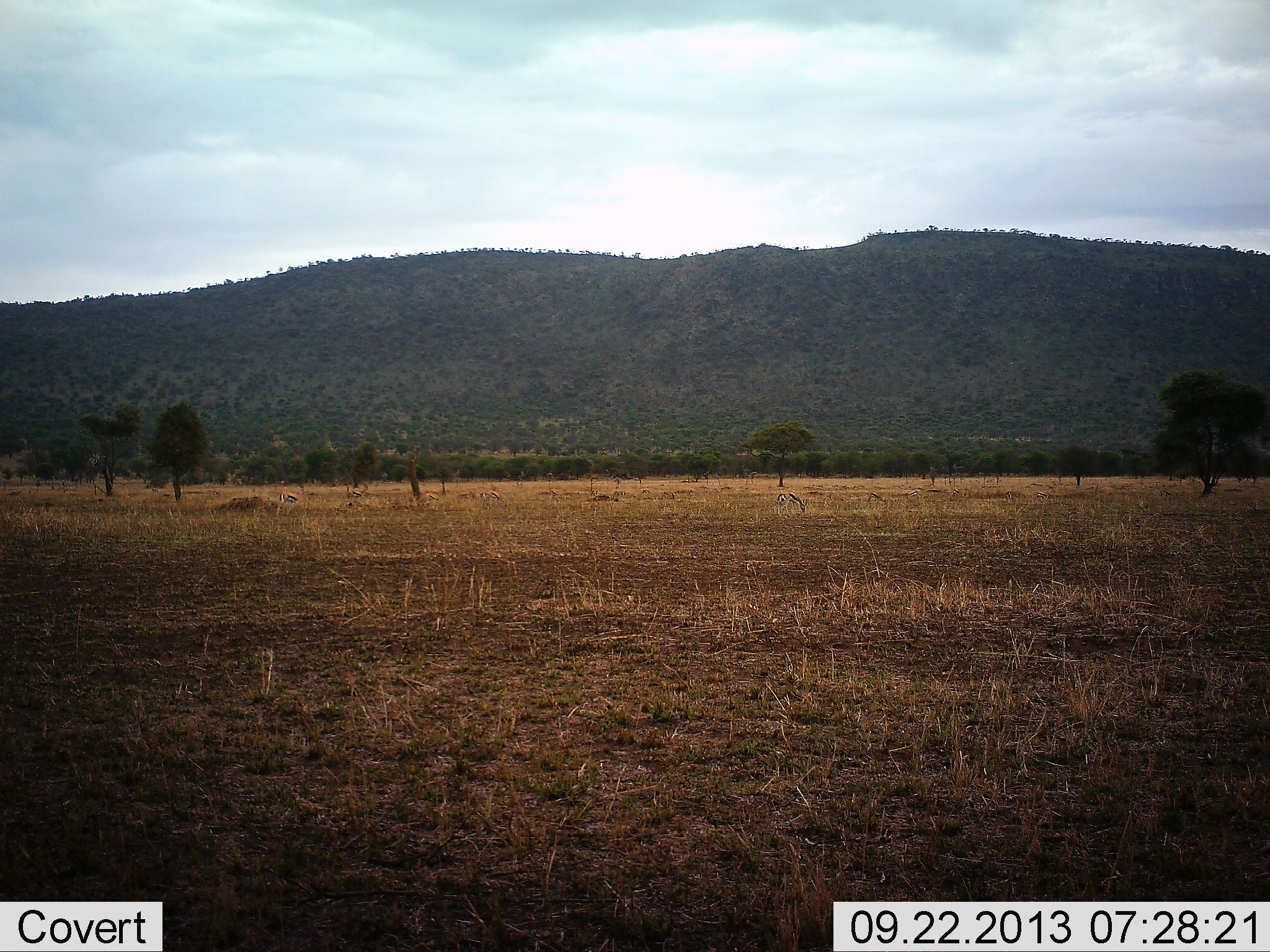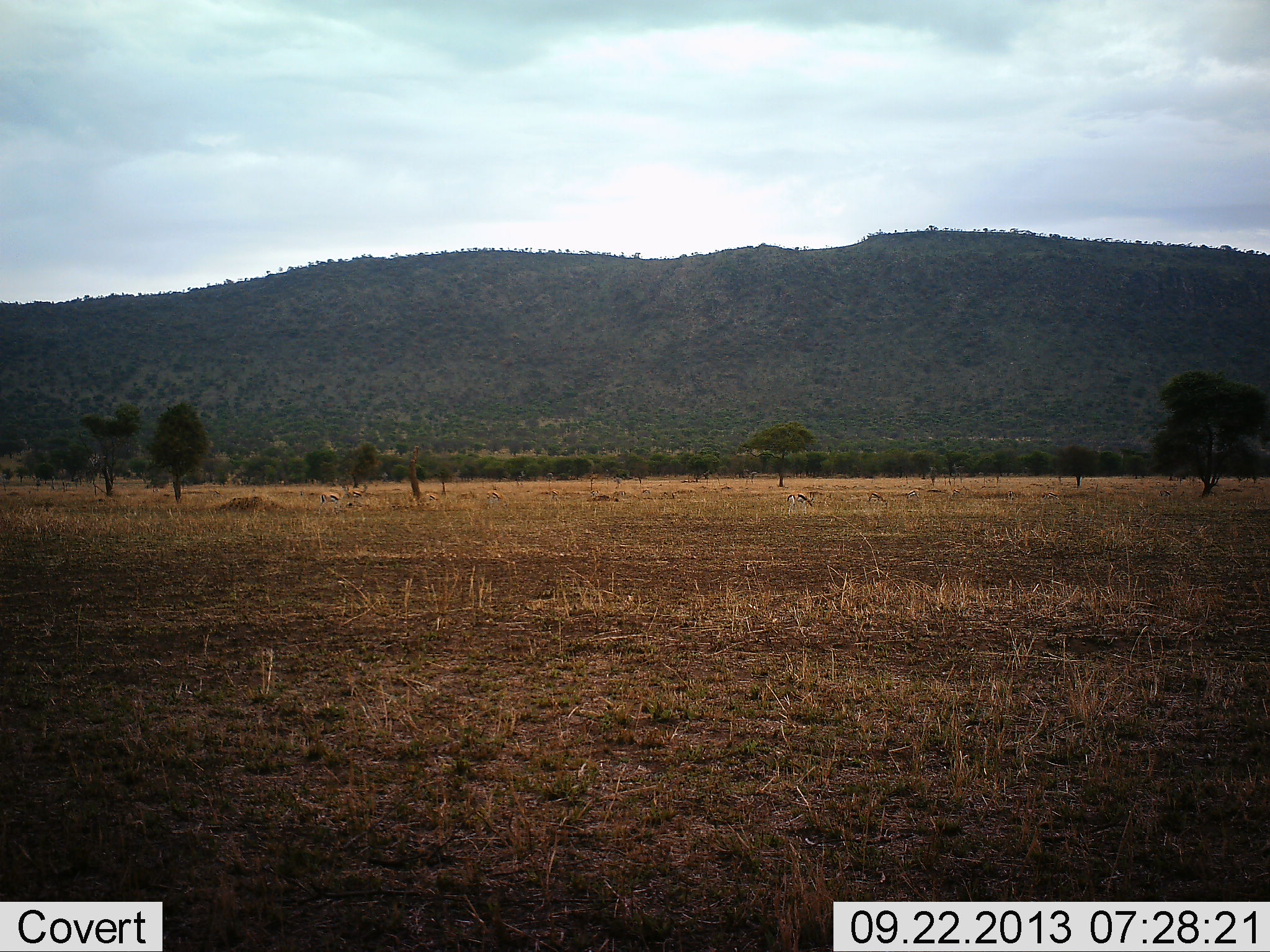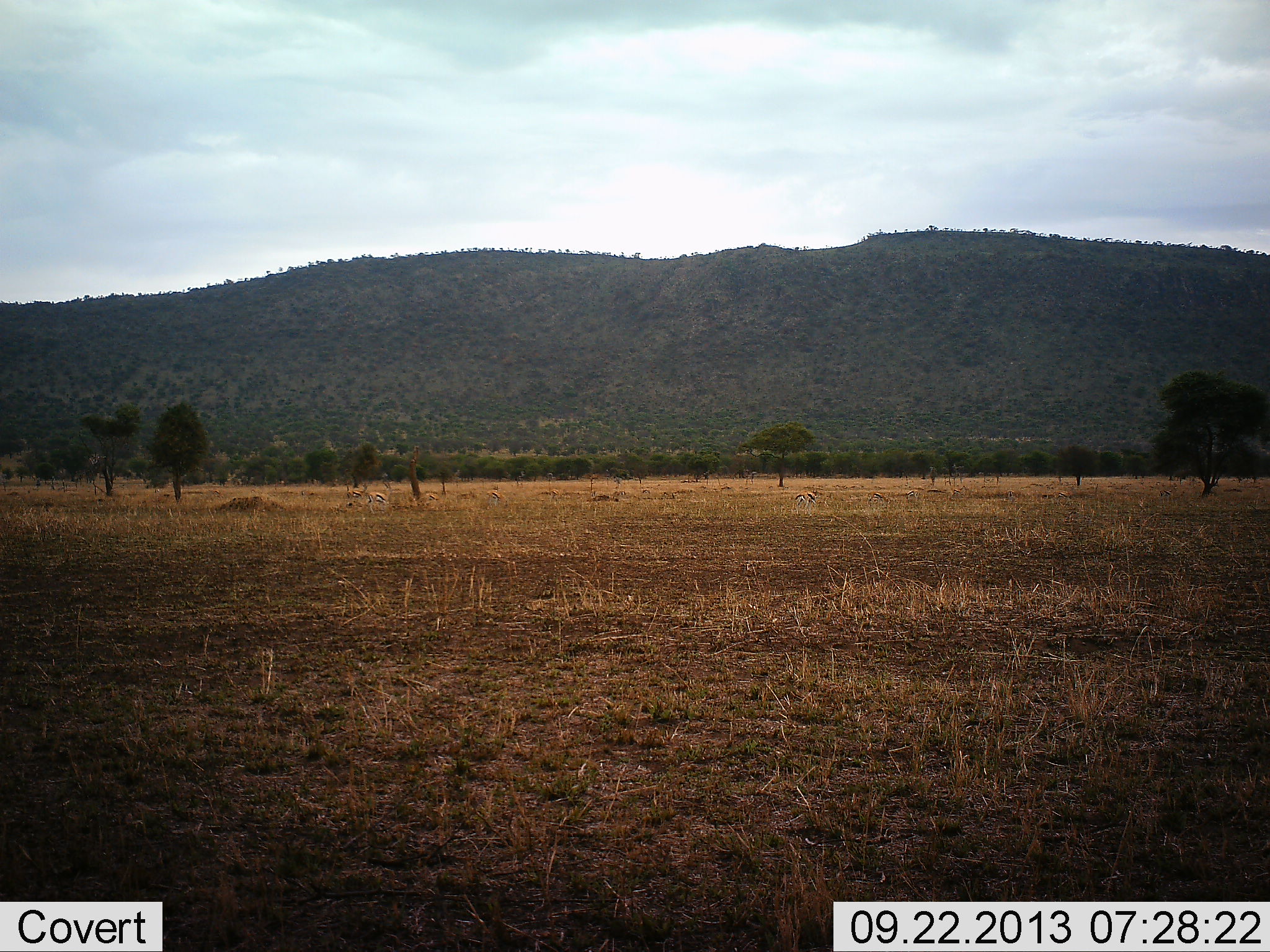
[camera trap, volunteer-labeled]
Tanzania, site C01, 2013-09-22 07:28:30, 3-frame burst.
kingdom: Animalia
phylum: Chordata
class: Mammalia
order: Artiodactyla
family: Bovidae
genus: Eudorcas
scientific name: Eudorcas thomsonii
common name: thomson's gazelle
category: gazellethomsons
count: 2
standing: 10%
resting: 0%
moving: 100%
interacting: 0%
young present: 0%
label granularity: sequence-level